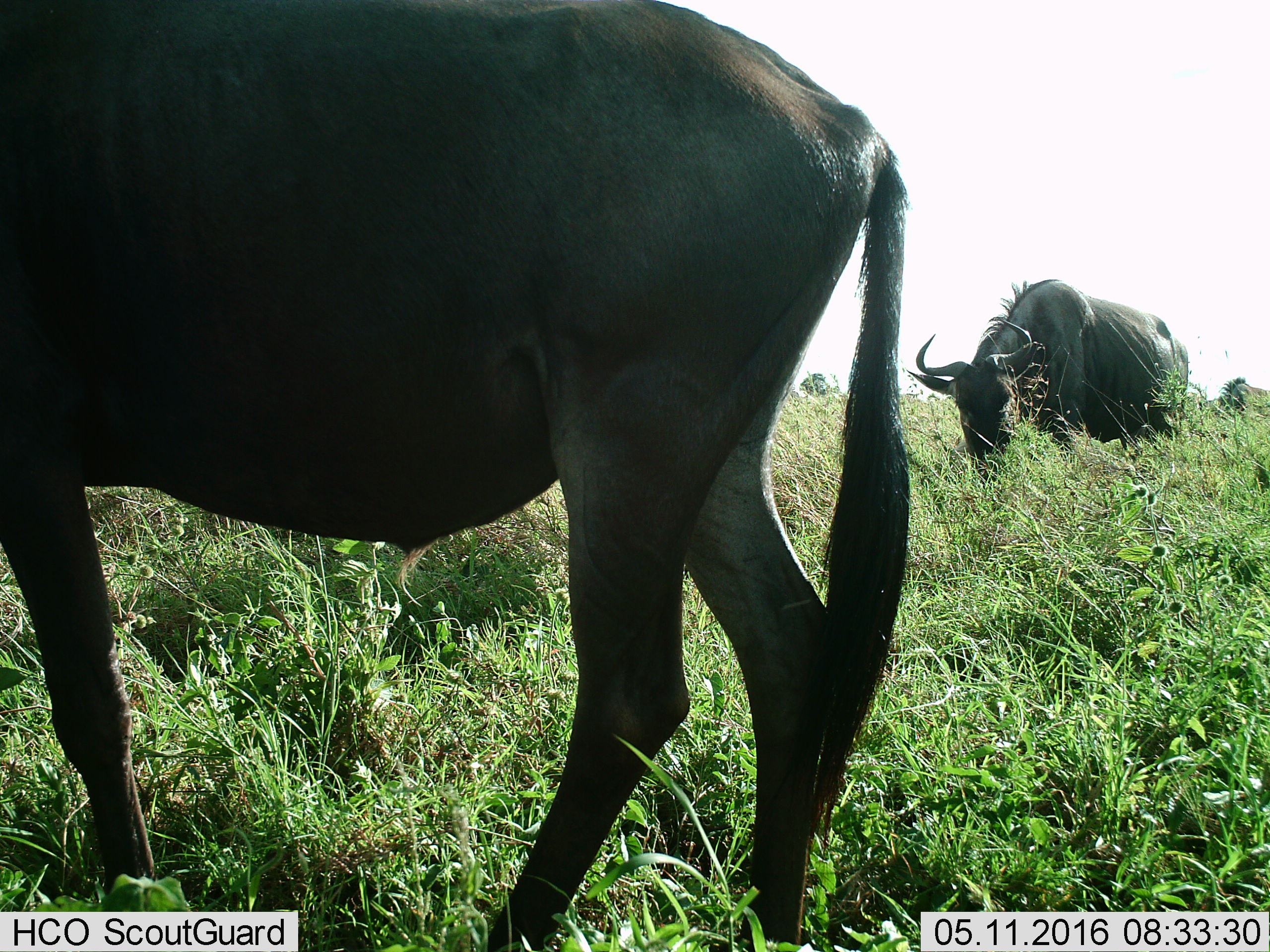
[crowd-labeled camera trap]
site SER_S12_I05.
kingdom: Animalia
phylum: Chordata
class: Mammalia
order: Artiodactyla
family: Bovidae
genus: Connochaetes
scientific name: Connochaetes taurinus taurinus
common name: blue wildebeest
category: wildebeestblue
Wildebeestblue (blue wildebeest) (Connochaetes taurinus taurinus), count 3. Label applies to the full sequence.